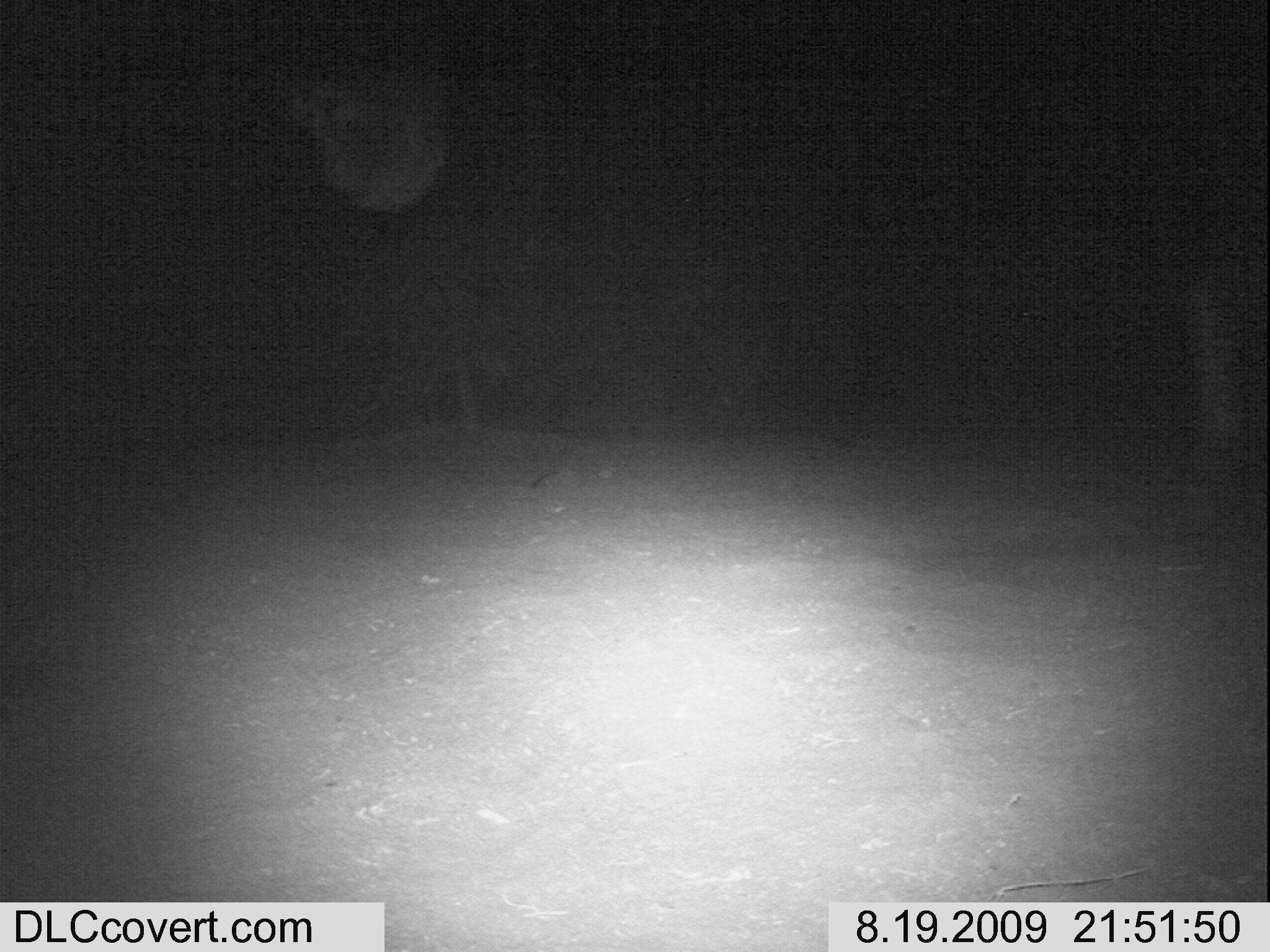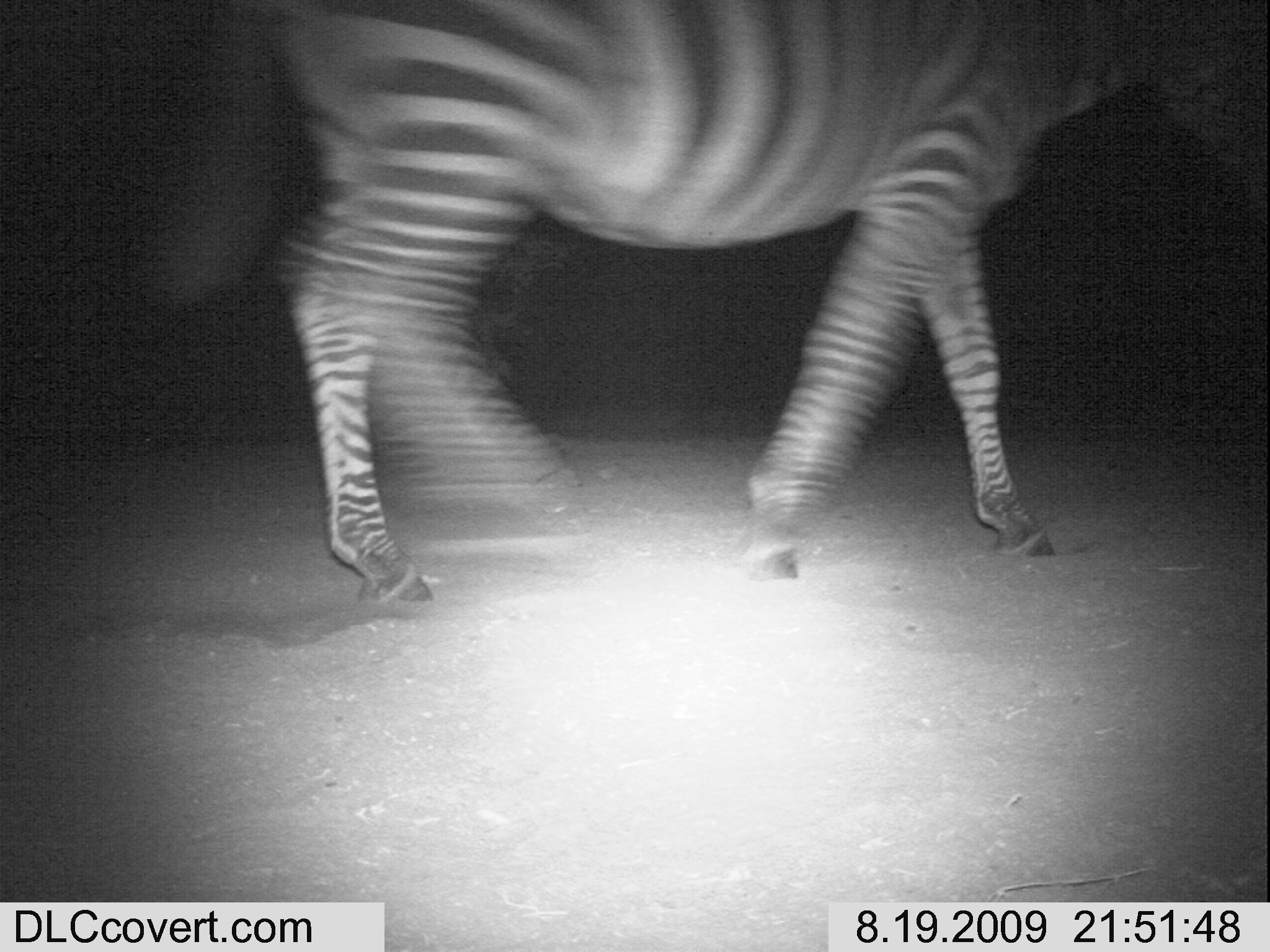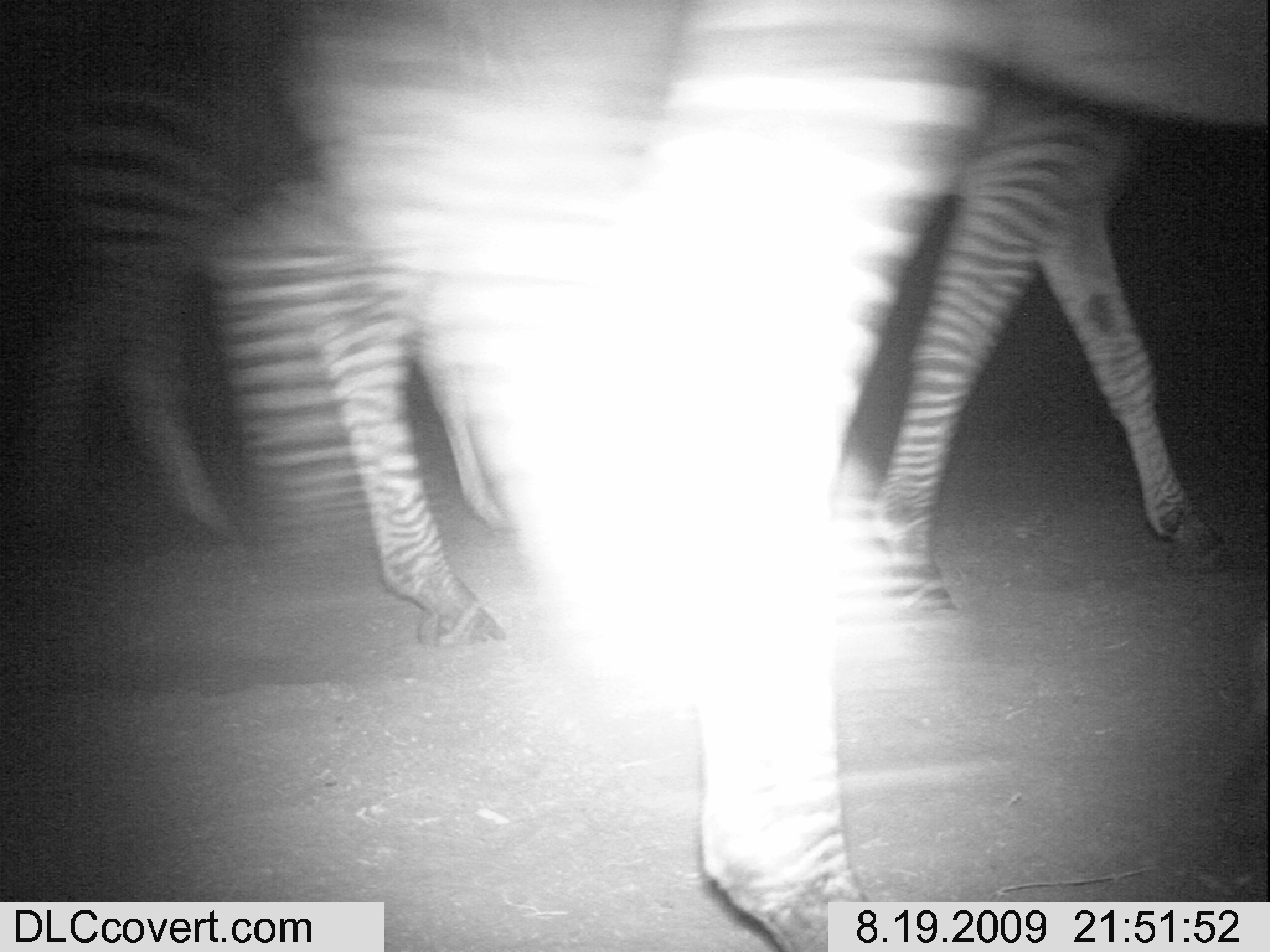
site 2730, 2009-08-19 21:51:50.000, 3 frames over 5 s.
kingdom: Animalia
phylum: Chordata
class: Mammalia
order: Perissodactyla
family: Equidae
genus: Equus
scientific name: Equus quagga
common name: plains zebra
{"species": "Equus quagga (plains zebra)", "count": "2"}